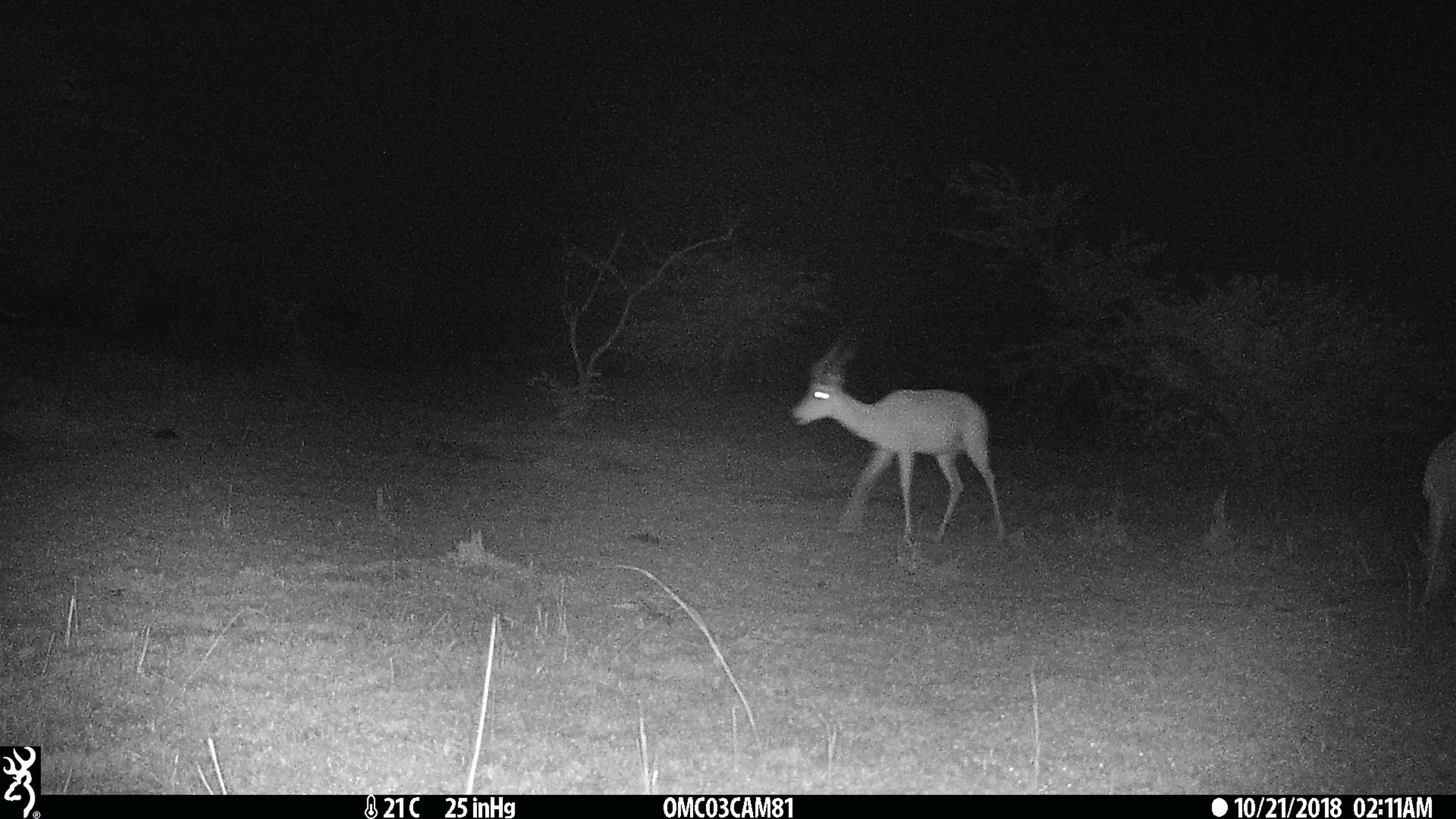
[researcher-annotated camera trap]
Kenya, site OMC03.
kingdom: Animalia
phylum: Chordata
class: Mammalia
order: Artiodactyla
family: Bovidae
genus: Aepyceros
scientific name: Aepyceros melampus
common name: impala